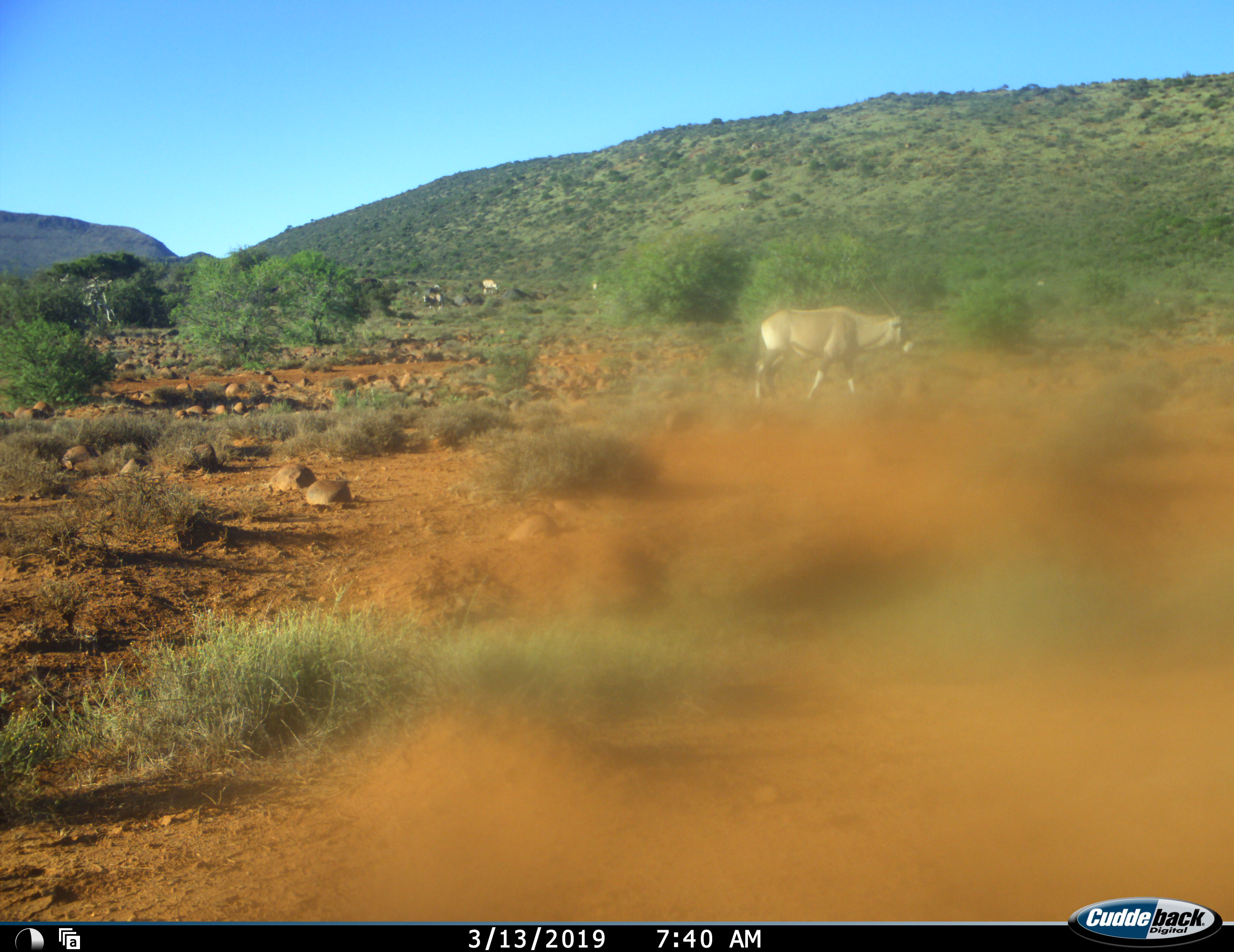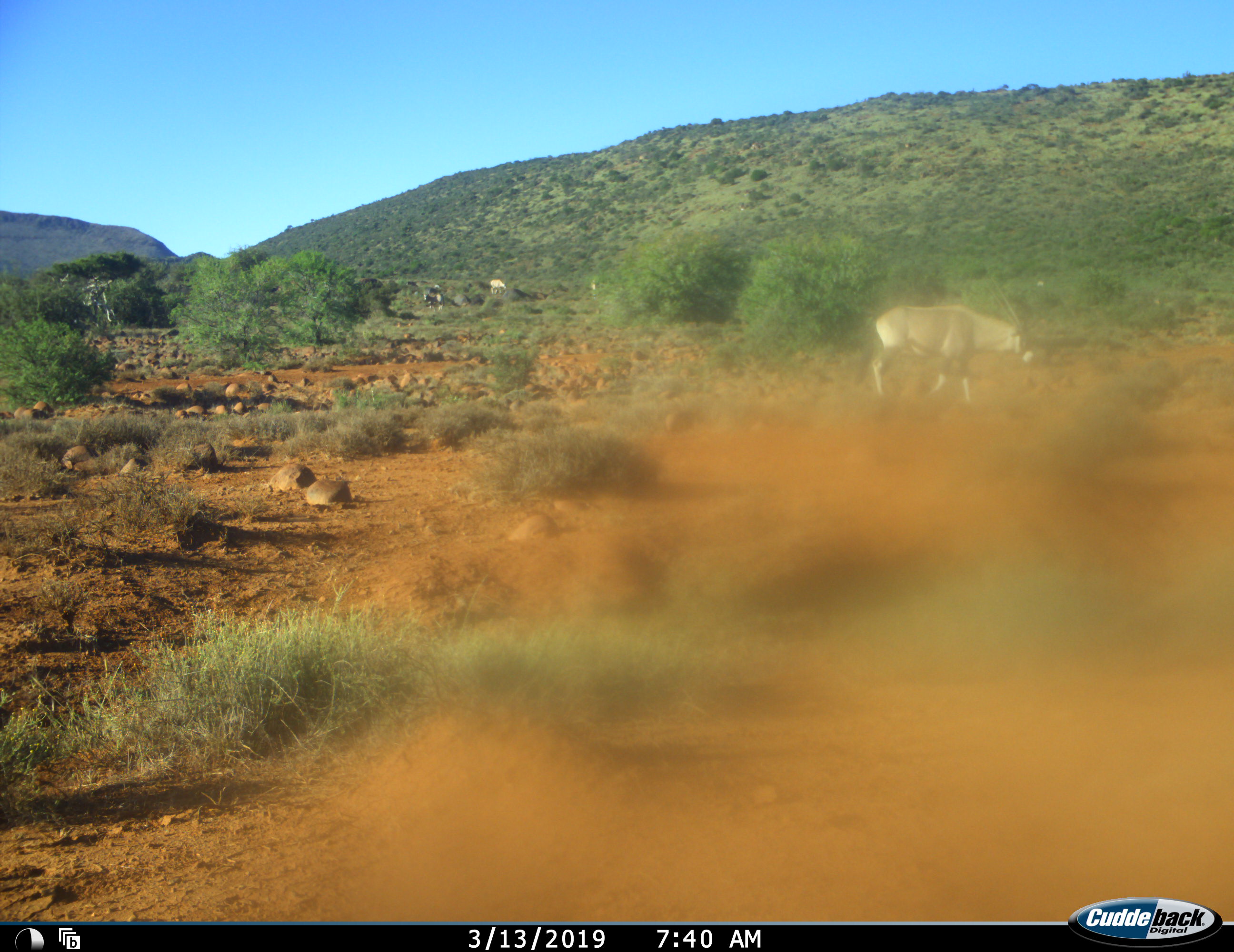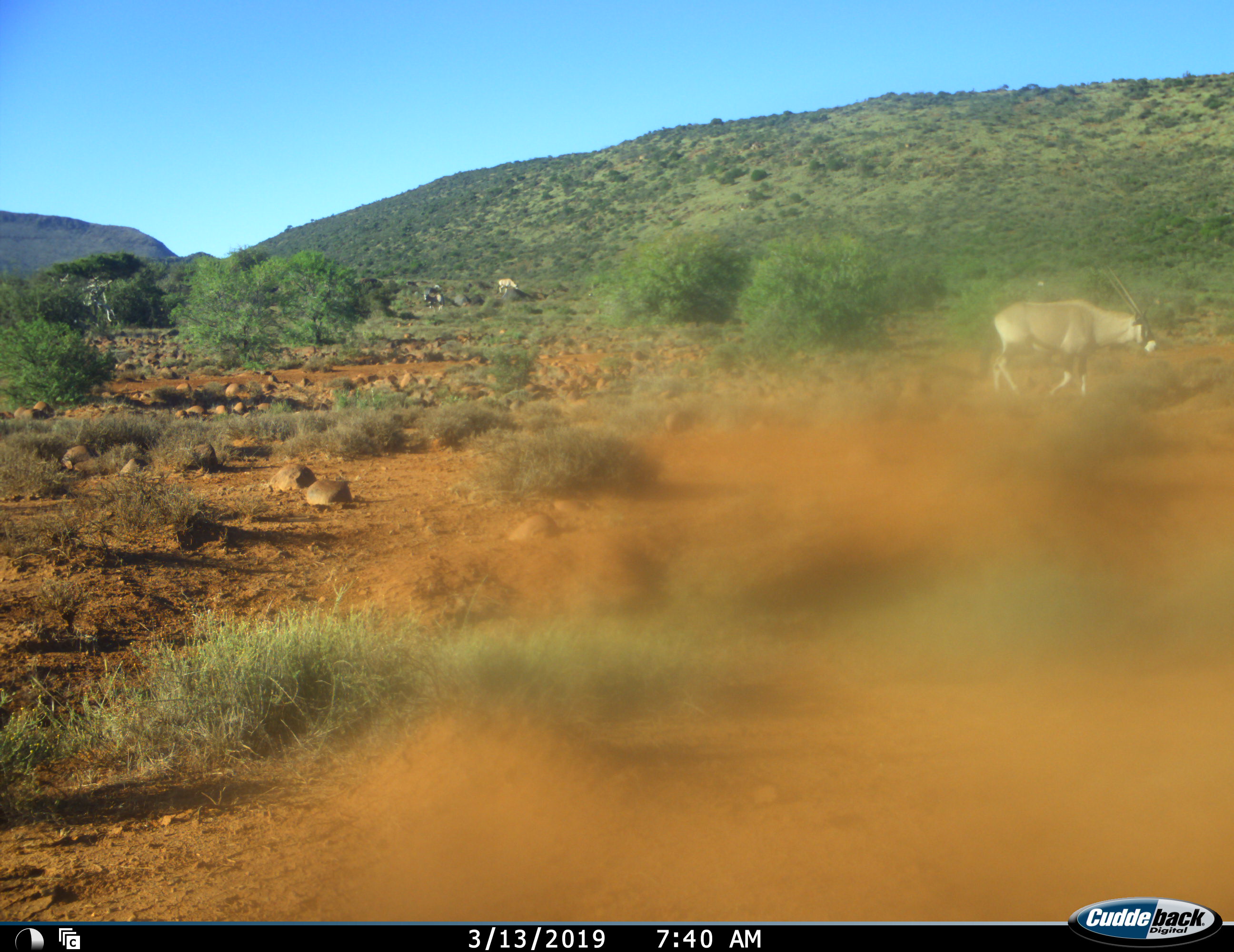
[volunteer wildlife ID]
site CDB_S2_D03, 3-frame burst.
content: unidentified animal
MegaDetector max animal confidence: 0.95